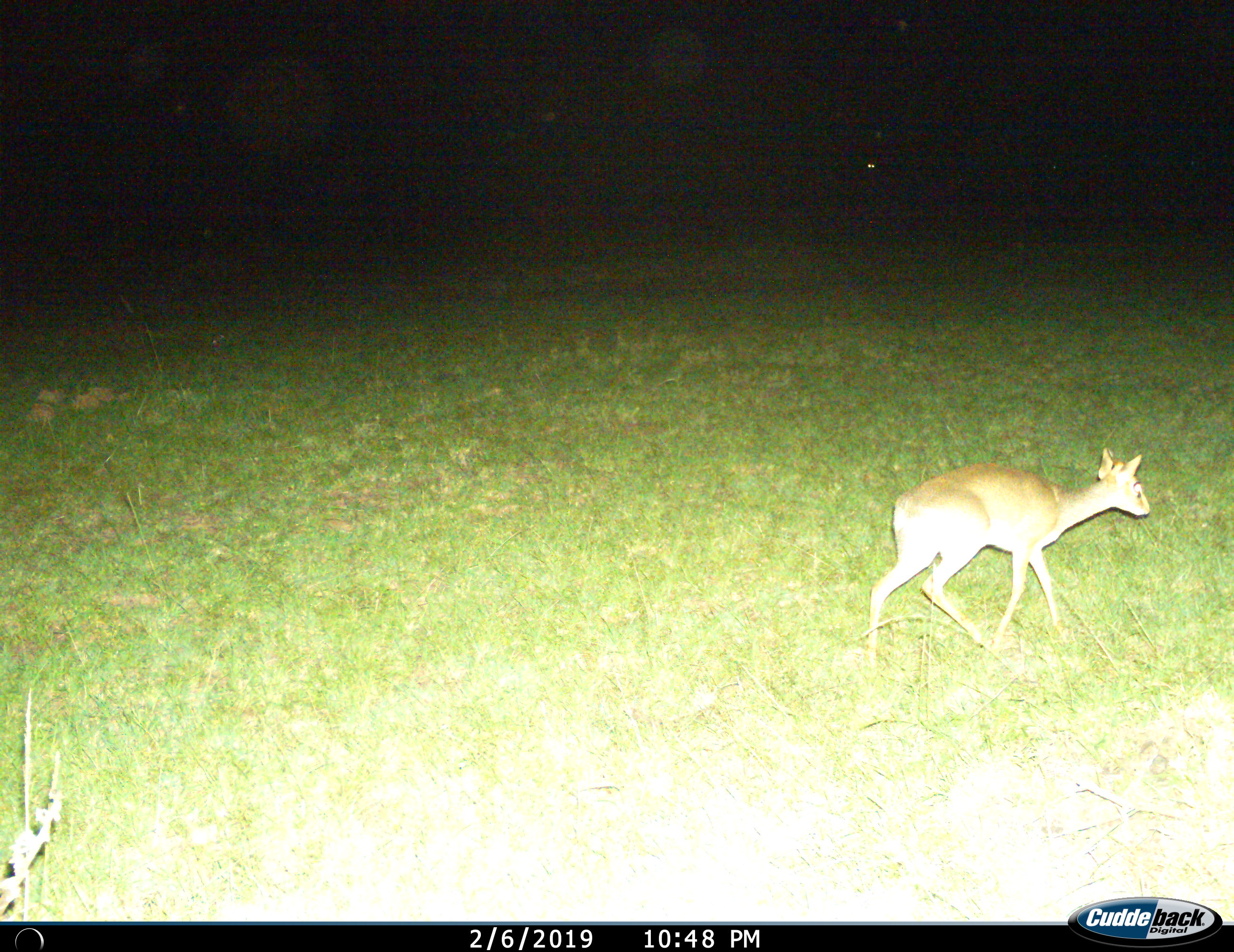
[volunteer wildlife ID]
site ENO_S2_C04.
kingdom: Animalia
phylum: Chordata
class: Mammalia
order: Artiodactyla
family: Bovidae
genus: Madoqua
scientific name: Madoqua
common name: dik-dik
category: dikdik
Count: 1.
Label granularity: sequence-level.